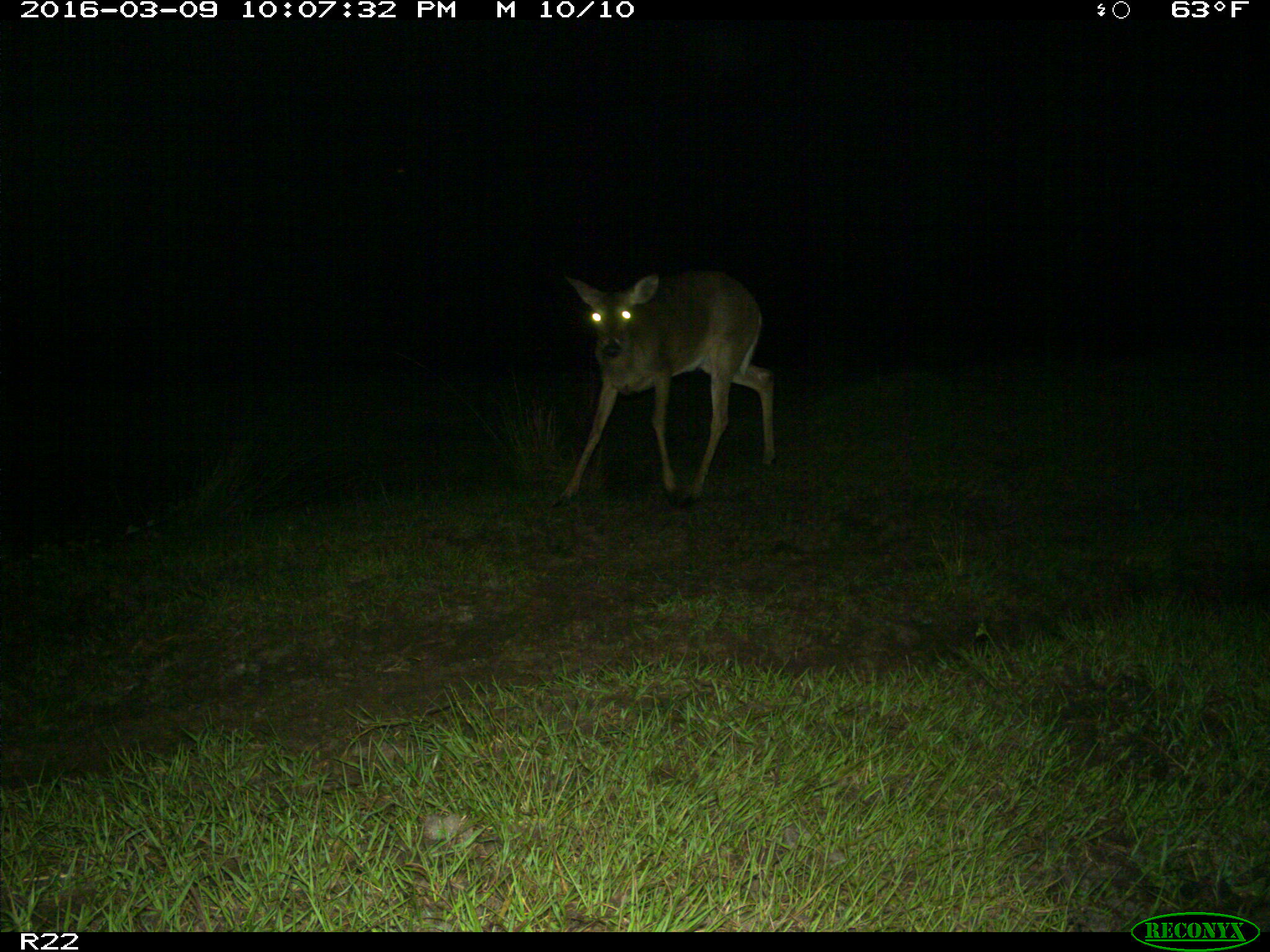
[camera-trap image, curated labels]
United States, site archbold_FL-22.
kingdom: Animalia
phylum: Chordata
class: Mammalia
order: Artiodactyla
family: Cervidae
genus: Odocoileus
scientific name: Odocoileus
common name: deer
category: unidentified deer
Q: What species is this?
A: Unidentified deer (deer) (Odocoileus).